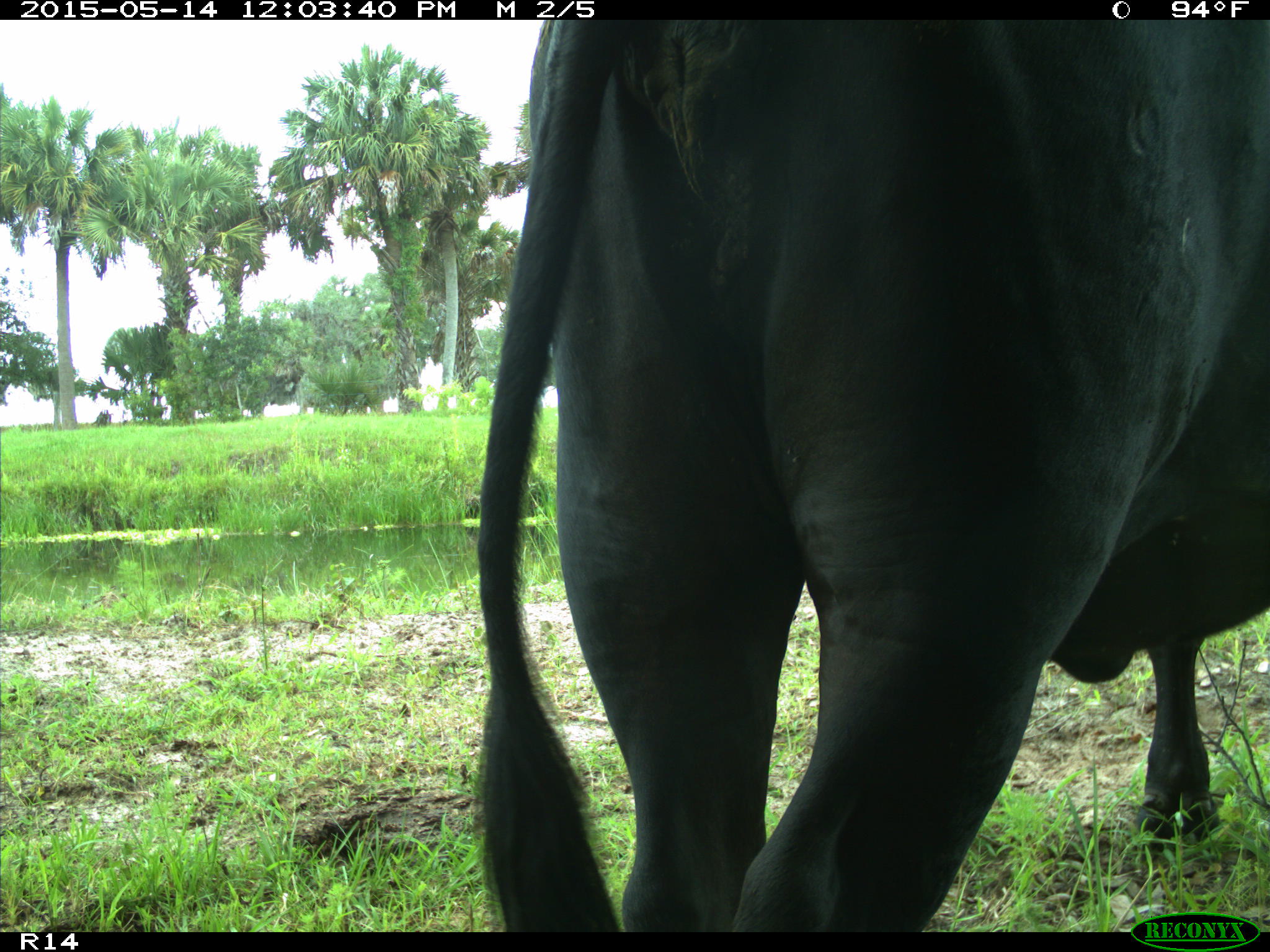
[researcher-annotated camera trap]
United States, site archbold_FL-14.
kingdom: Animalia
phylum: Chordata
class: Mammalia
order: Artiodactyla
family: Bovidae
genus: Bos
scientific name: Bos taurus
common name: domestic cow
Bos taurus (domestic cow).